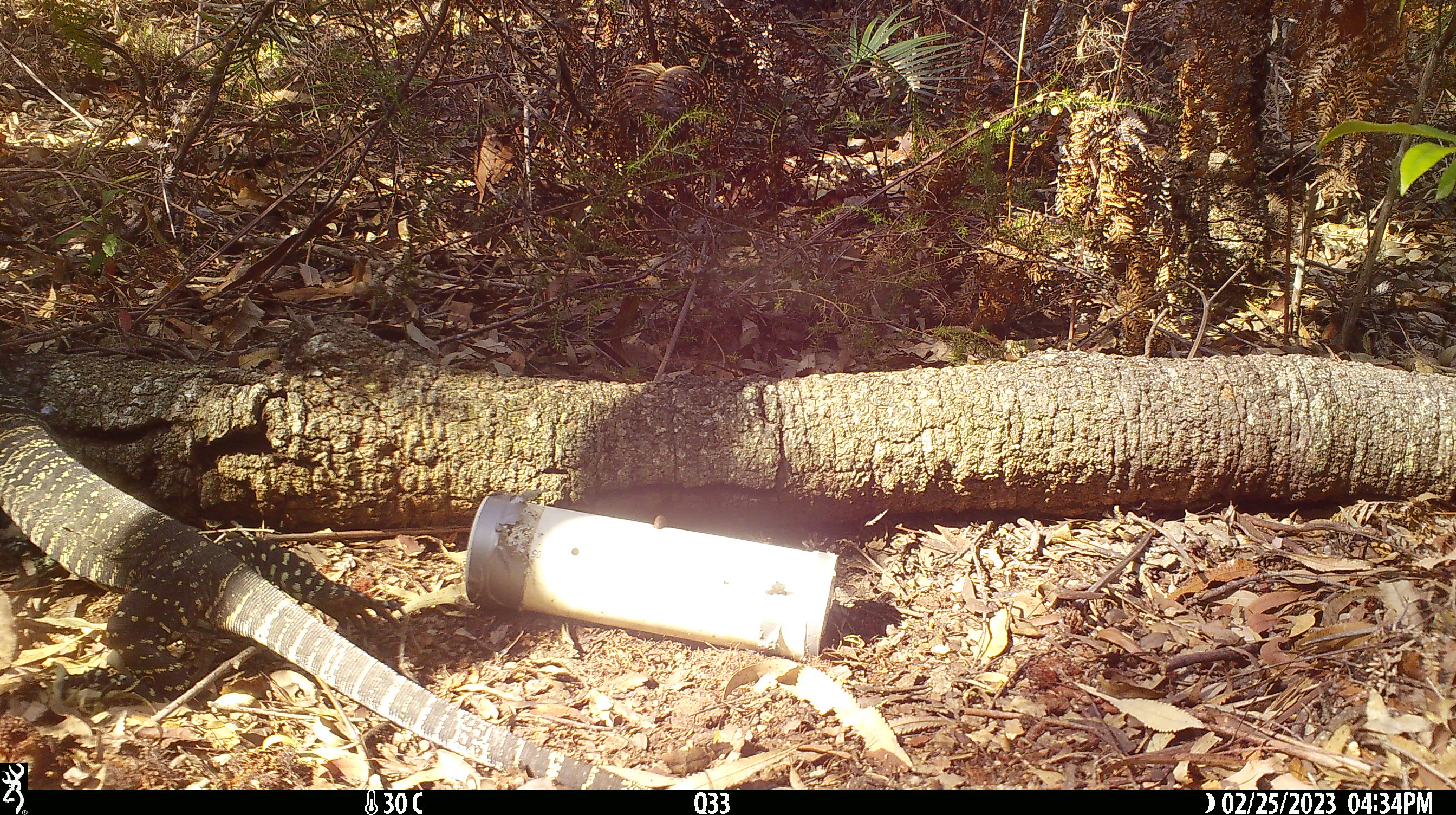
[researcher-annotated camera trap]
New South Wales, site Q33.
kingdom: Animalia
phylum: Chordata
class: Reptilia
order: Squamata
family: Varanidae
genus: Varanus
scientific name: Varanus varius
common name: lace monitor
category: goanna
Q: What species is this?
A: Goanna (lace monitor) (Varanus varius).